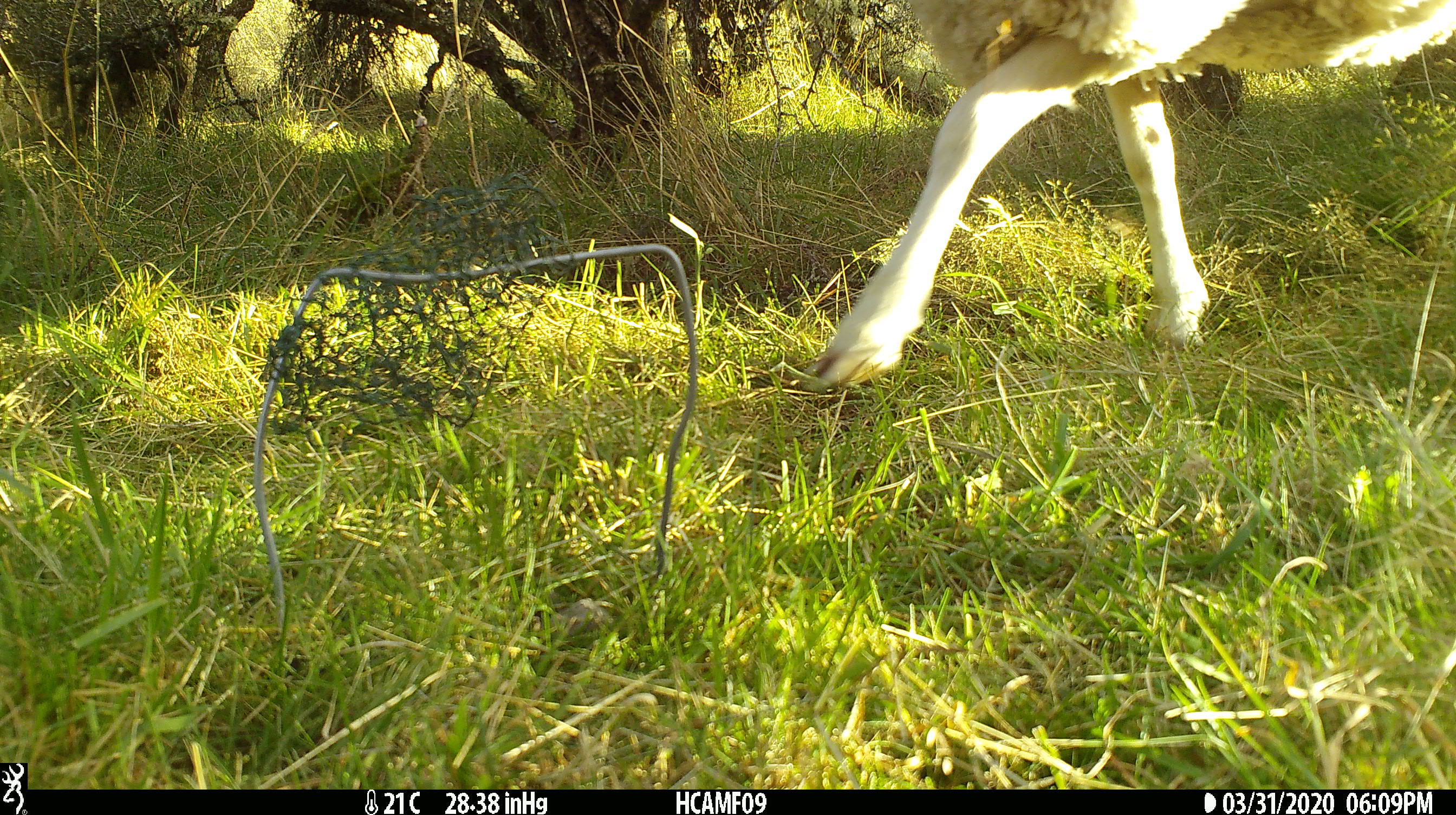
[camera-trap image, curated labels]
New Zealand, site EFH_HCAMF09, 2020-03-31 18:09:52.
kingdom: Animalia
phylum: Chordata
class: Mammalia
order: Artiodactyla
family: Bovidae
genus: Ovis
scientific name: Ovis aries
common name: domestic sheep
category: sheep